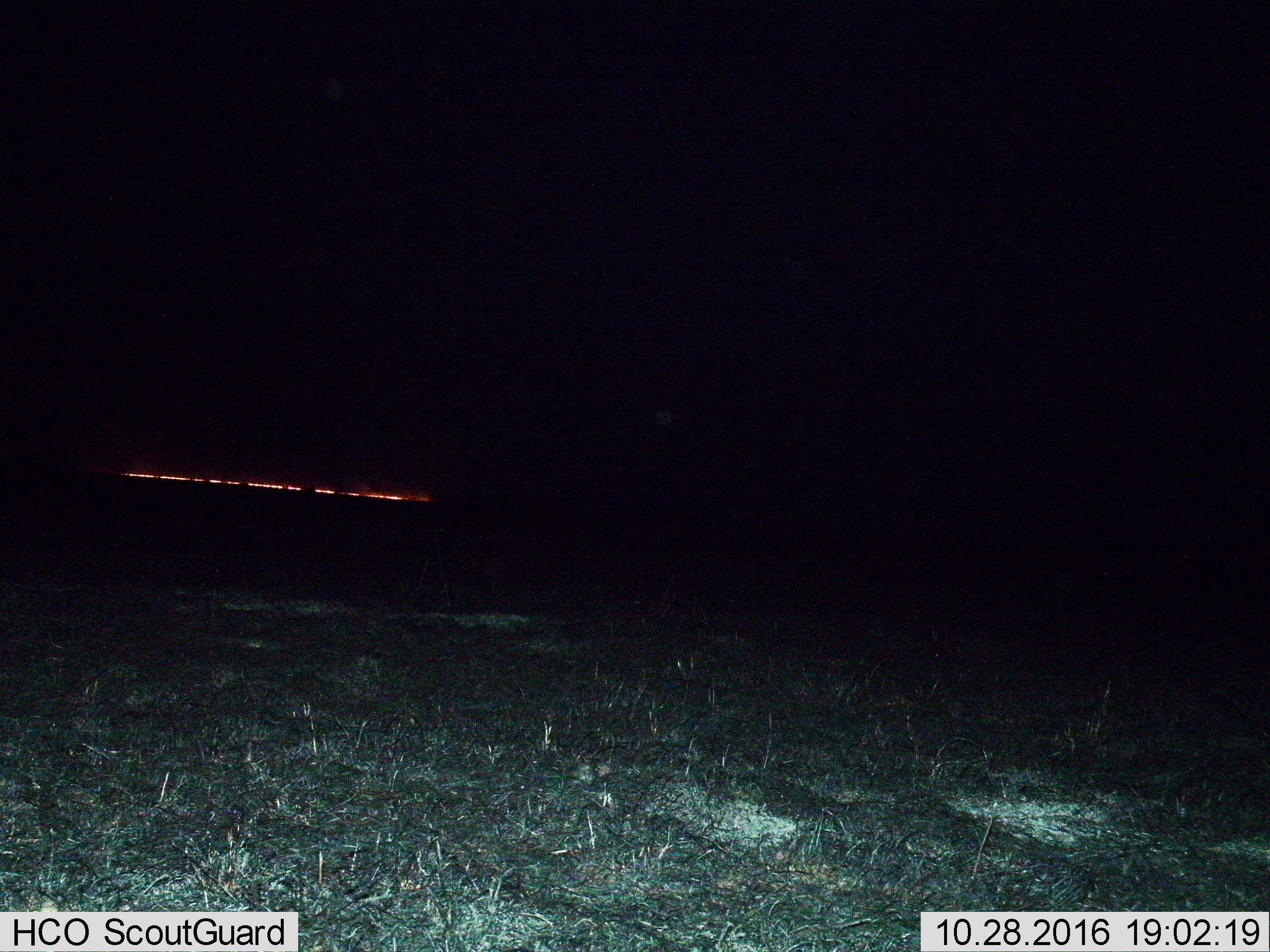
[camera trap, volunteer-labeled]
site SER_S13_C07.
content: unidentified animal